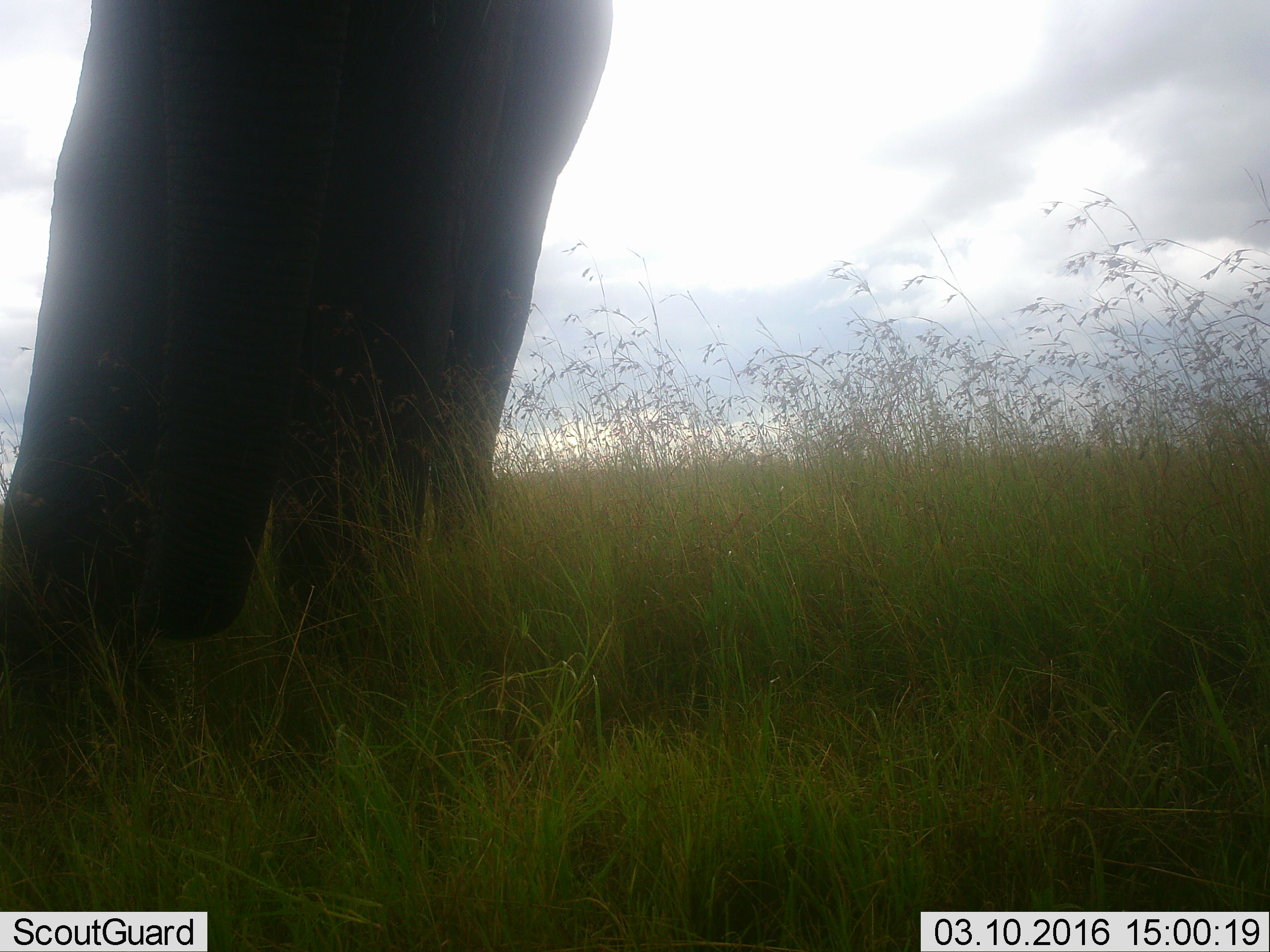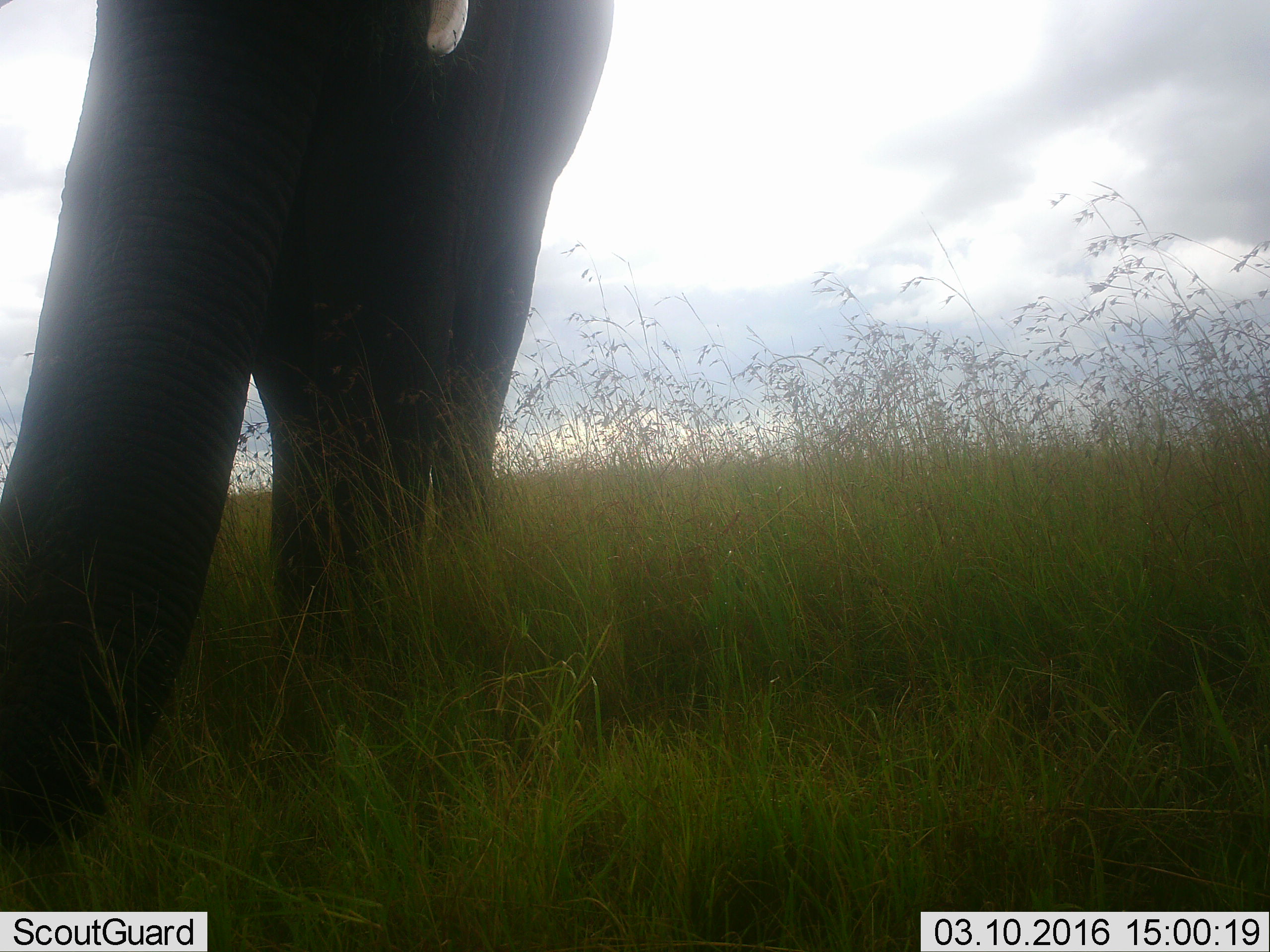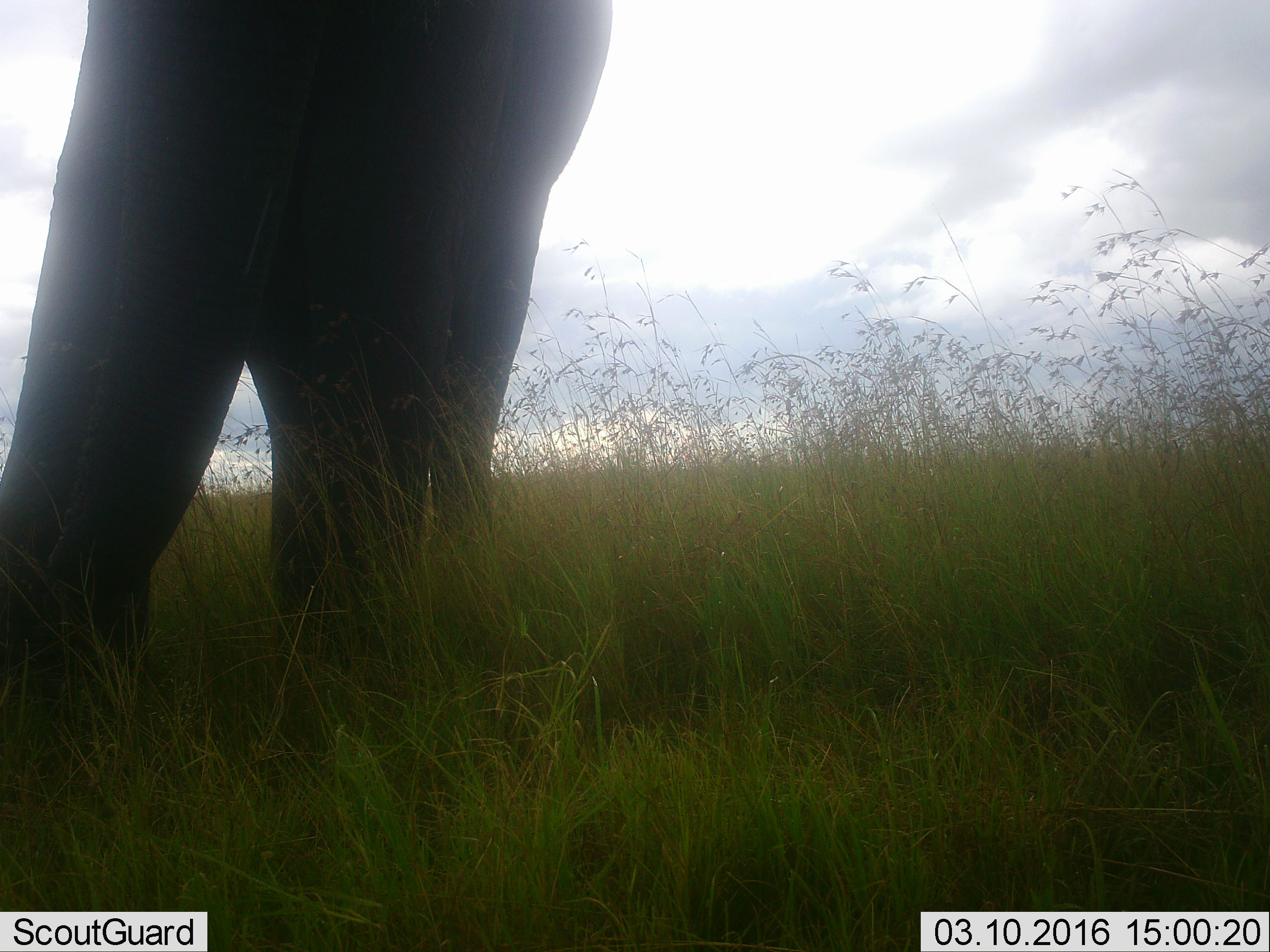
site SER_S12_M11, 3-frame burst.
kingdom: Animalia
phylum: Chordata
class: Mammalia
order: Proboscidea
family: Elephantidae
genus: Loxodonta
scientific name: Loxodonta africana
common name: african bush elephant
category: elephant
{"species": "elephant (african bush elephant) (Loxodonta africana)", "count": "1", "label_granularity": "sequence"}